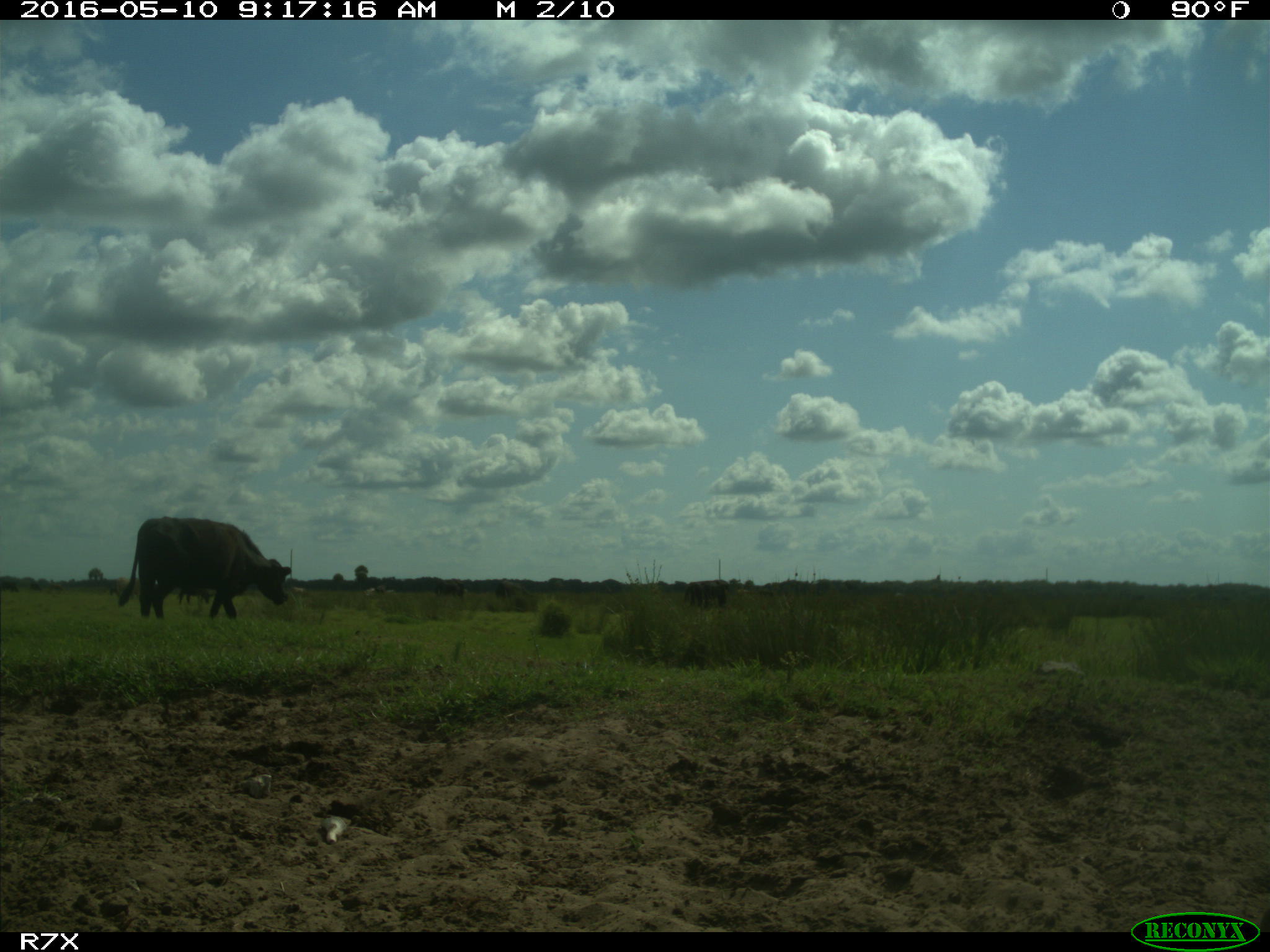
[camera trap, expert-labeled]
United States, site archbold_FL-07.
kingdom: Animalia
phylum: Chordata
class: Mammalia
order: Artiodactyla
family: Bovidae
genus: Bos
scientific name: Bos taurus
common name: domestic cow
Bos taurus (domestic cow).